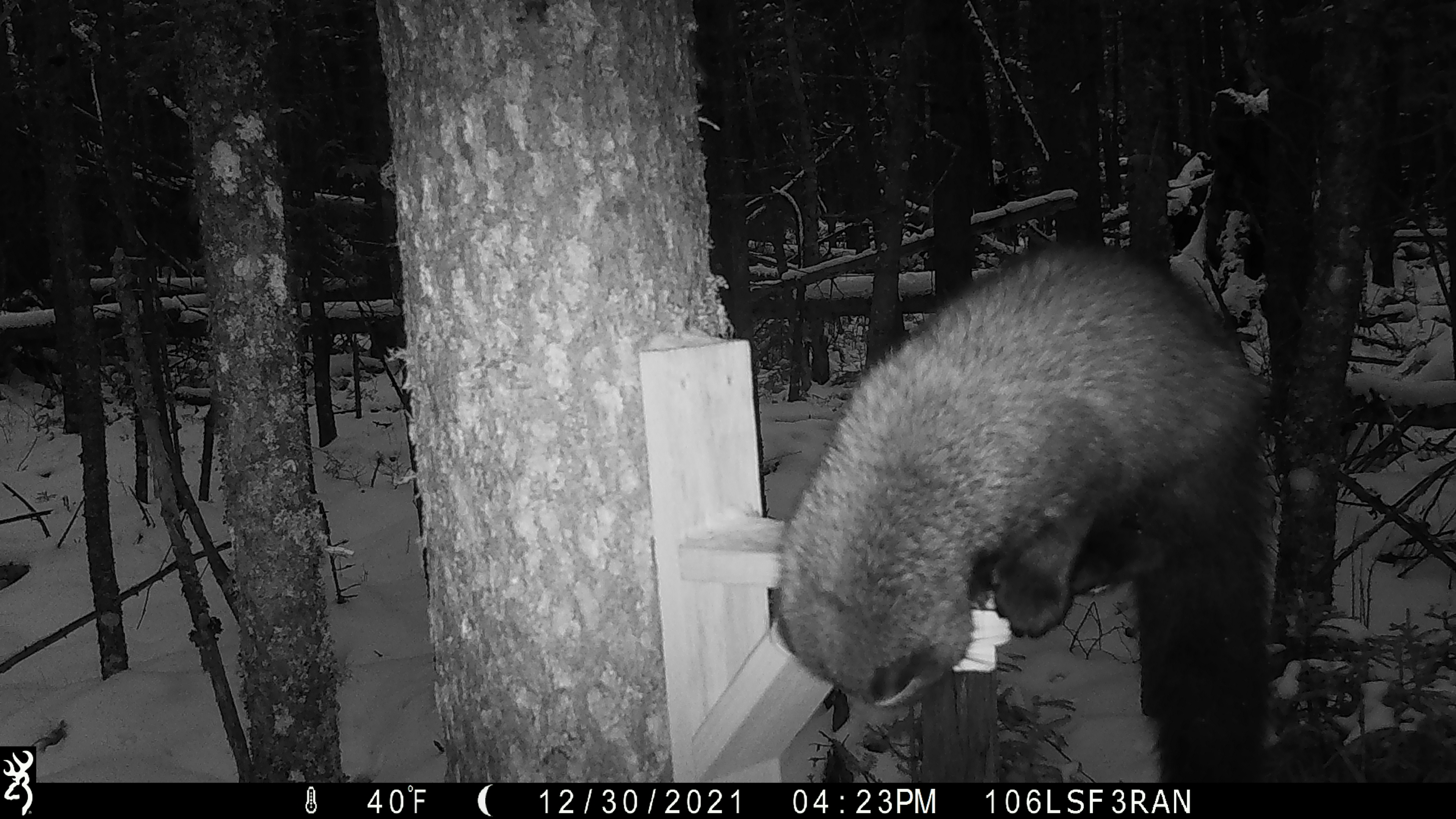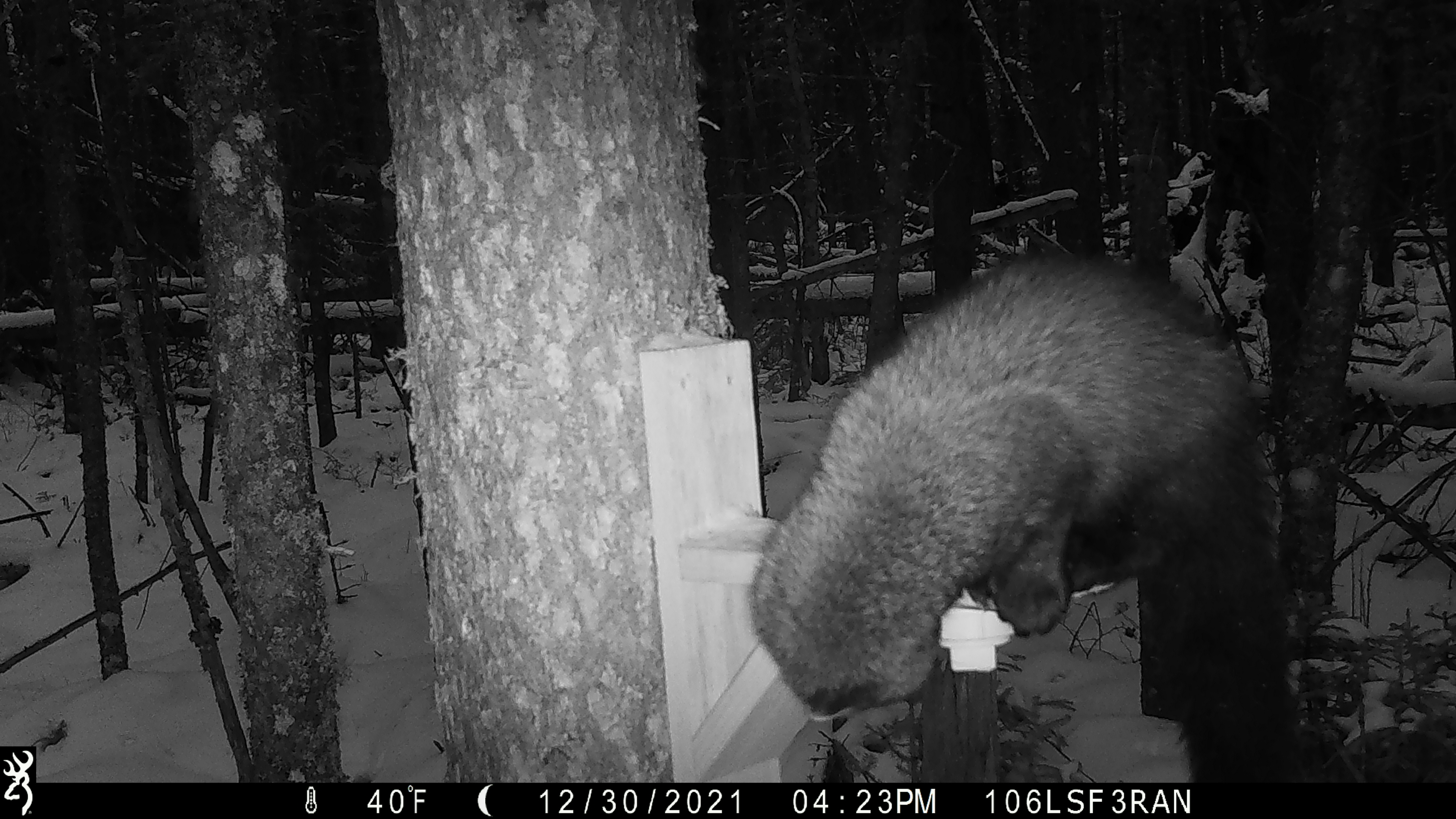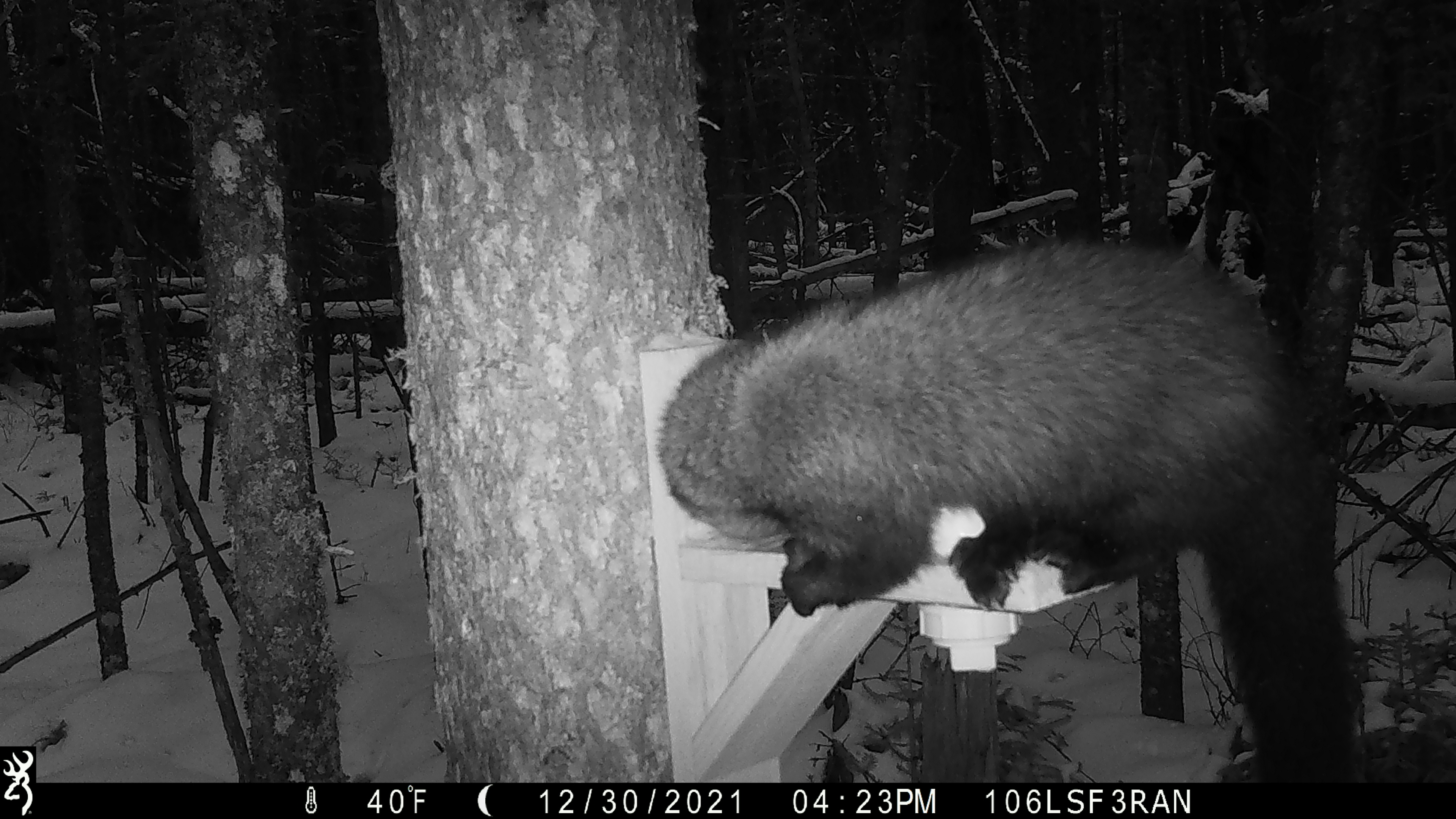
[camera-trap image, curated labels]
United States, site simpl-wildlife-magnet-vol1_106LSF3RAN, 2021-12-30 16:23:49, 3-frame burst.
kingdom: Animalia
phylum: Chordata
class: Mammalia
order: Carnivora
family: Mustelidae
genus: Pekania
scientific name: Pekania pennanti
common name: fisher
Fisher (Pekania pennanti).